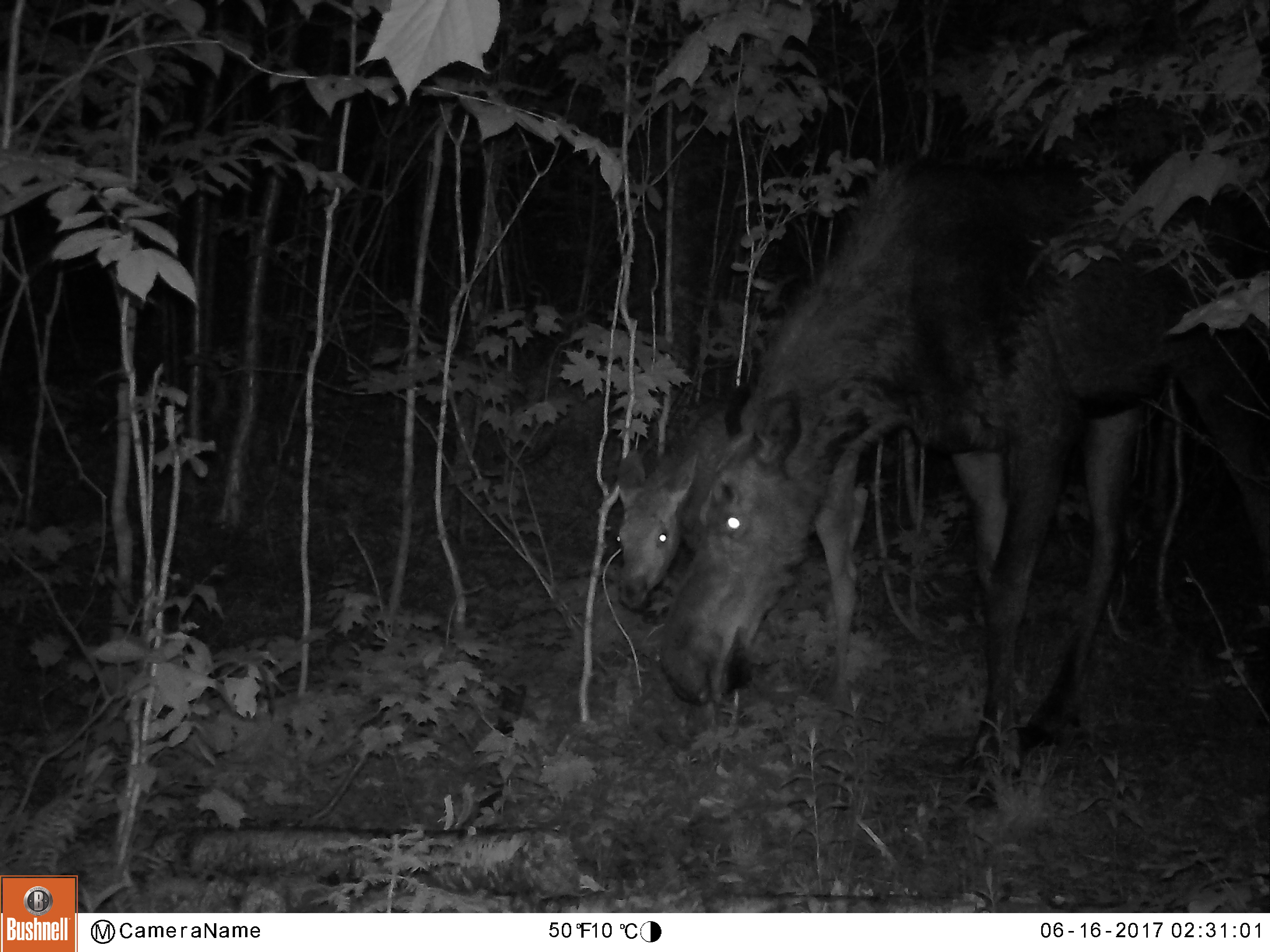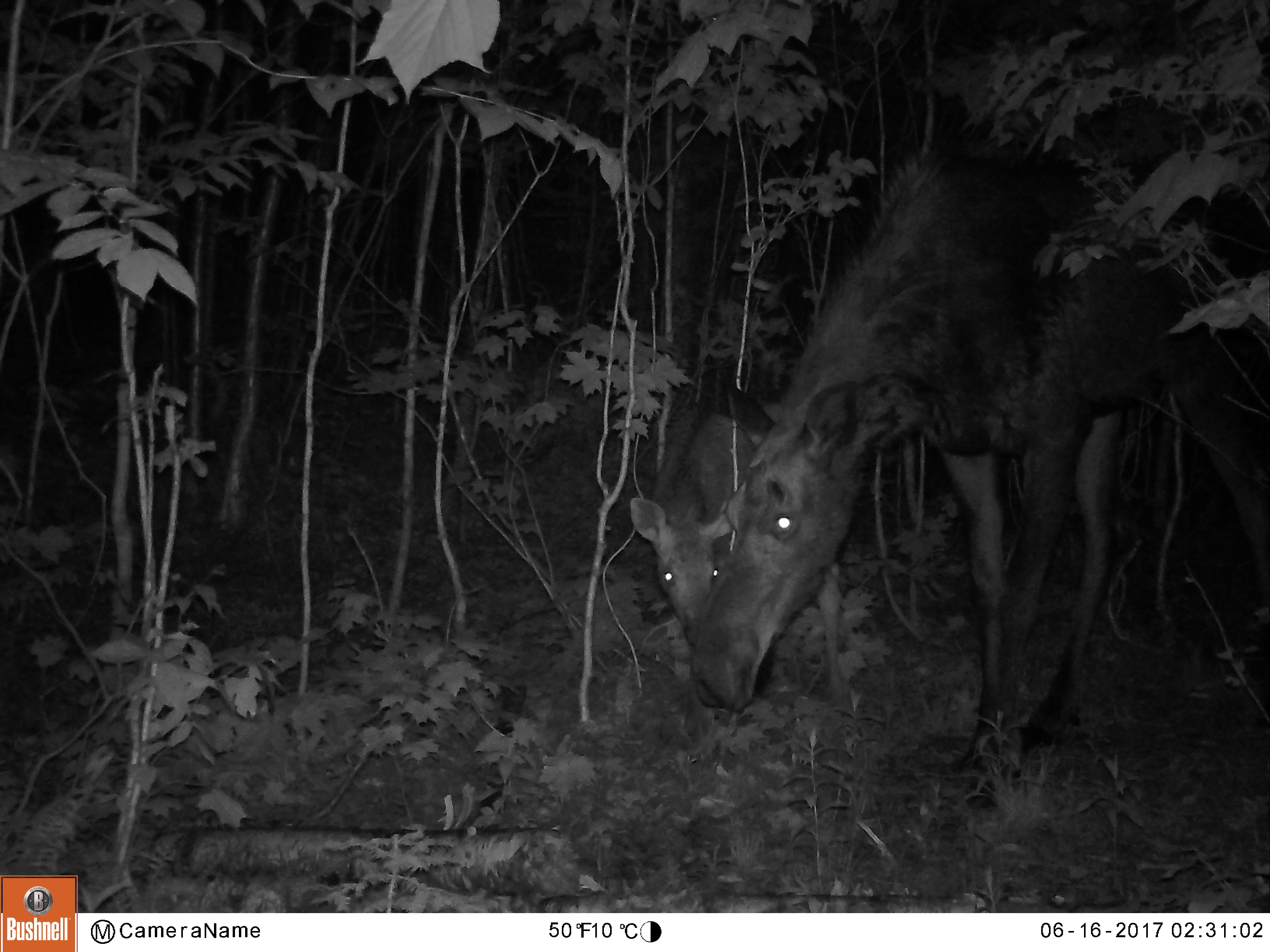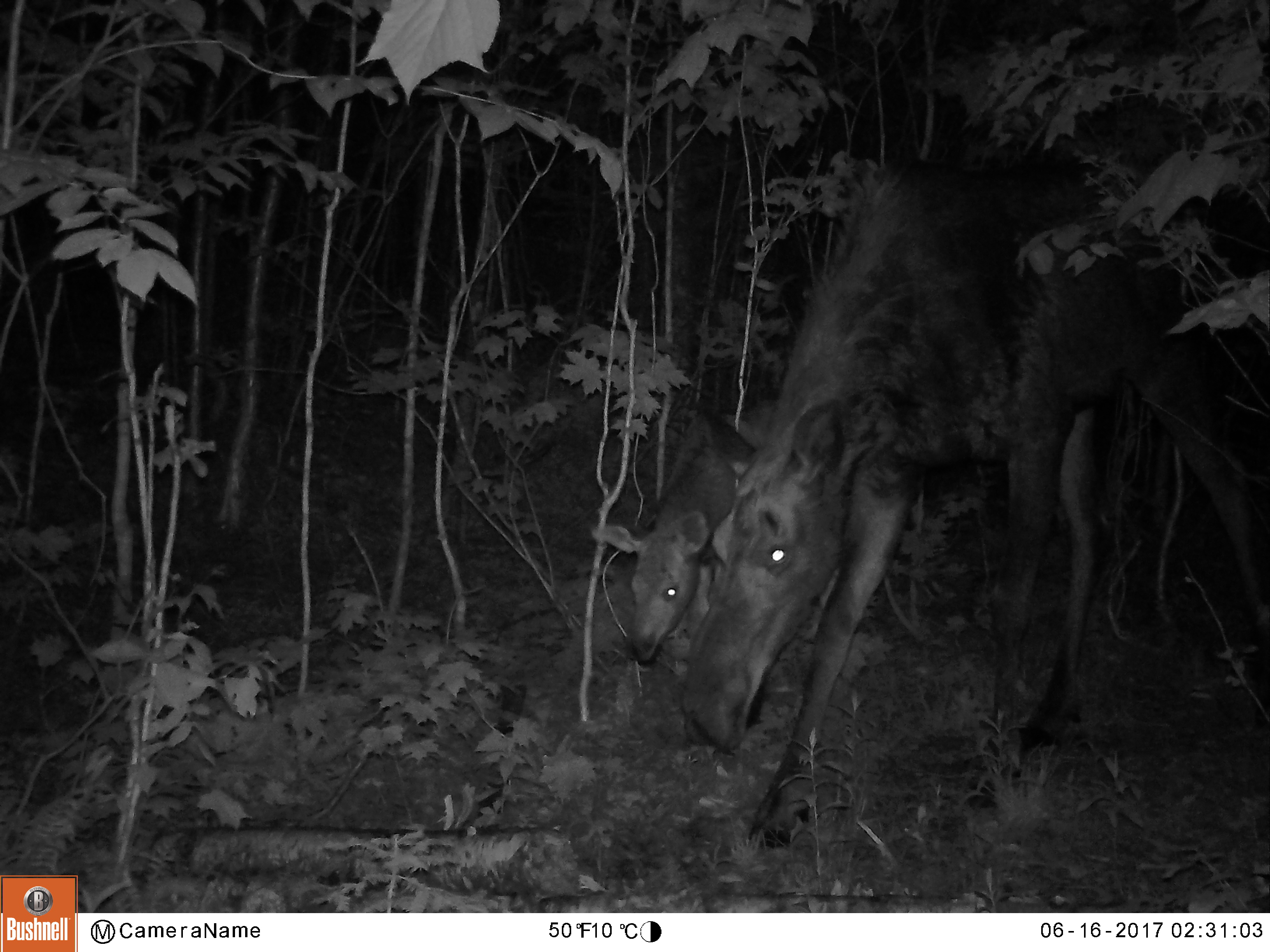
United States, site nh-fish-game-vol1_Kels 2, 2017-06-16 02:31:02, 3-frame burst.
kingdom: Animalia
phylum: Chordata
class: Mammalia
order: Artiodactyla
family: Cervidae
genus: Alces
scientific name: Alces alces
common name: moose